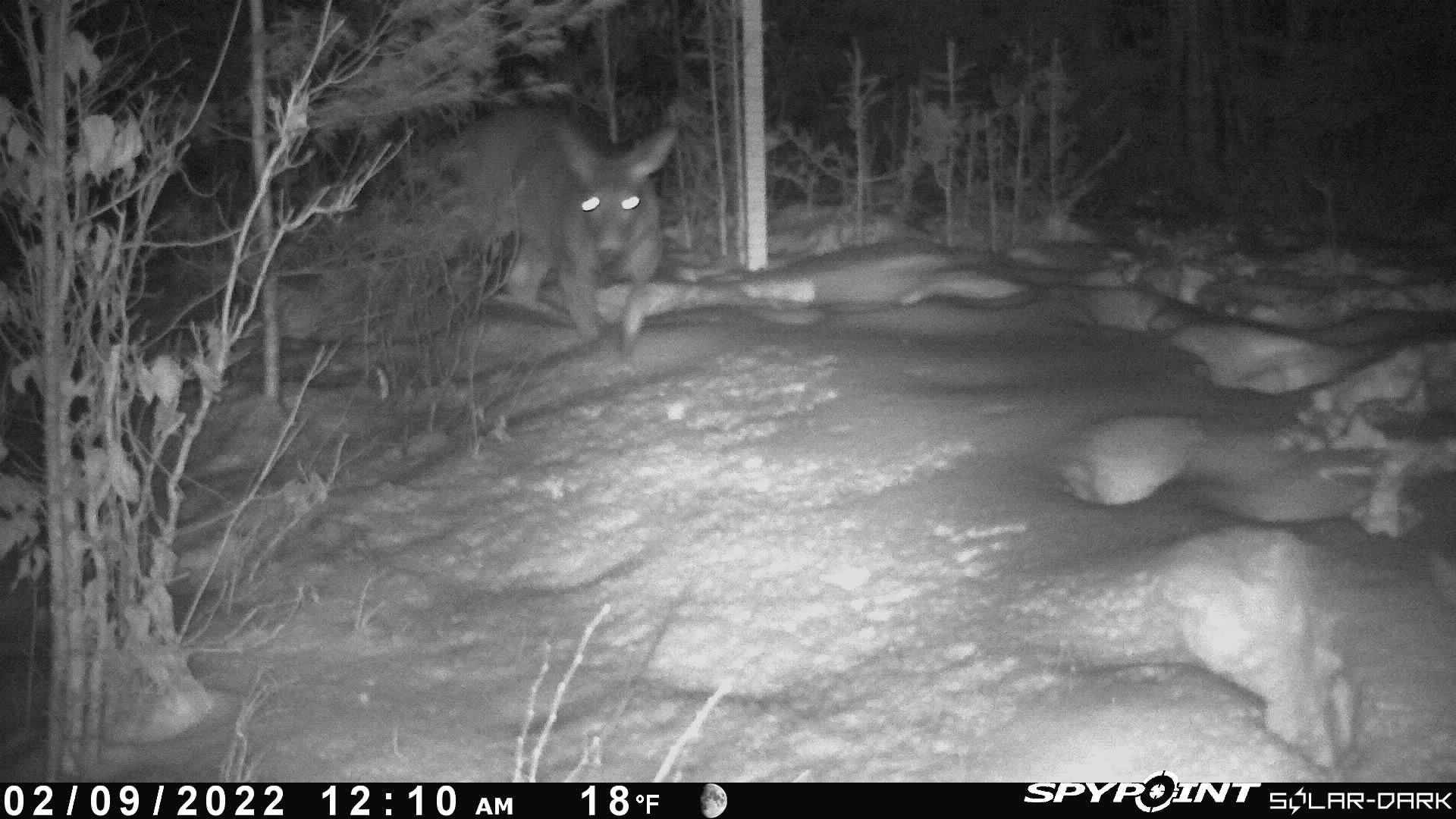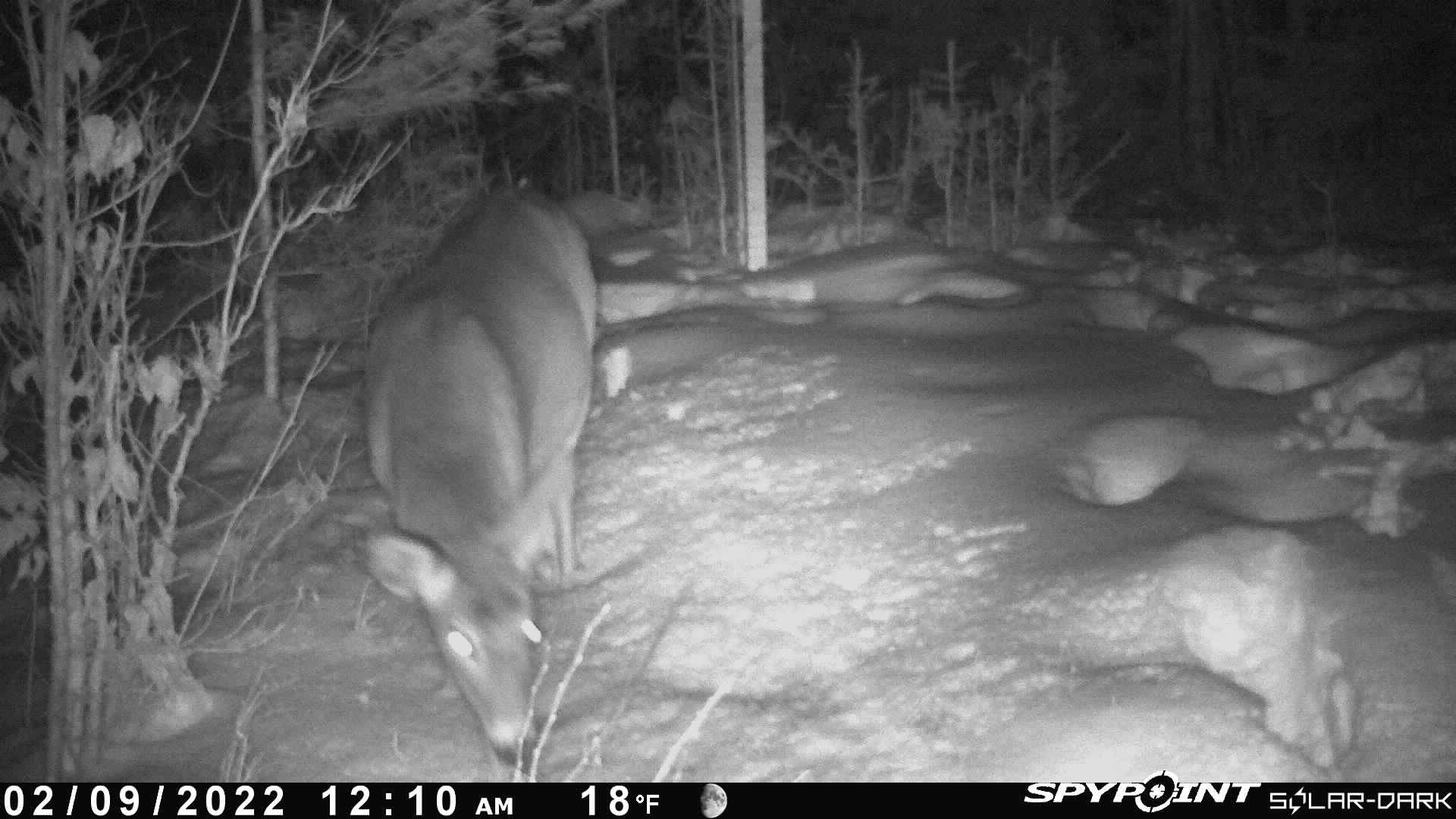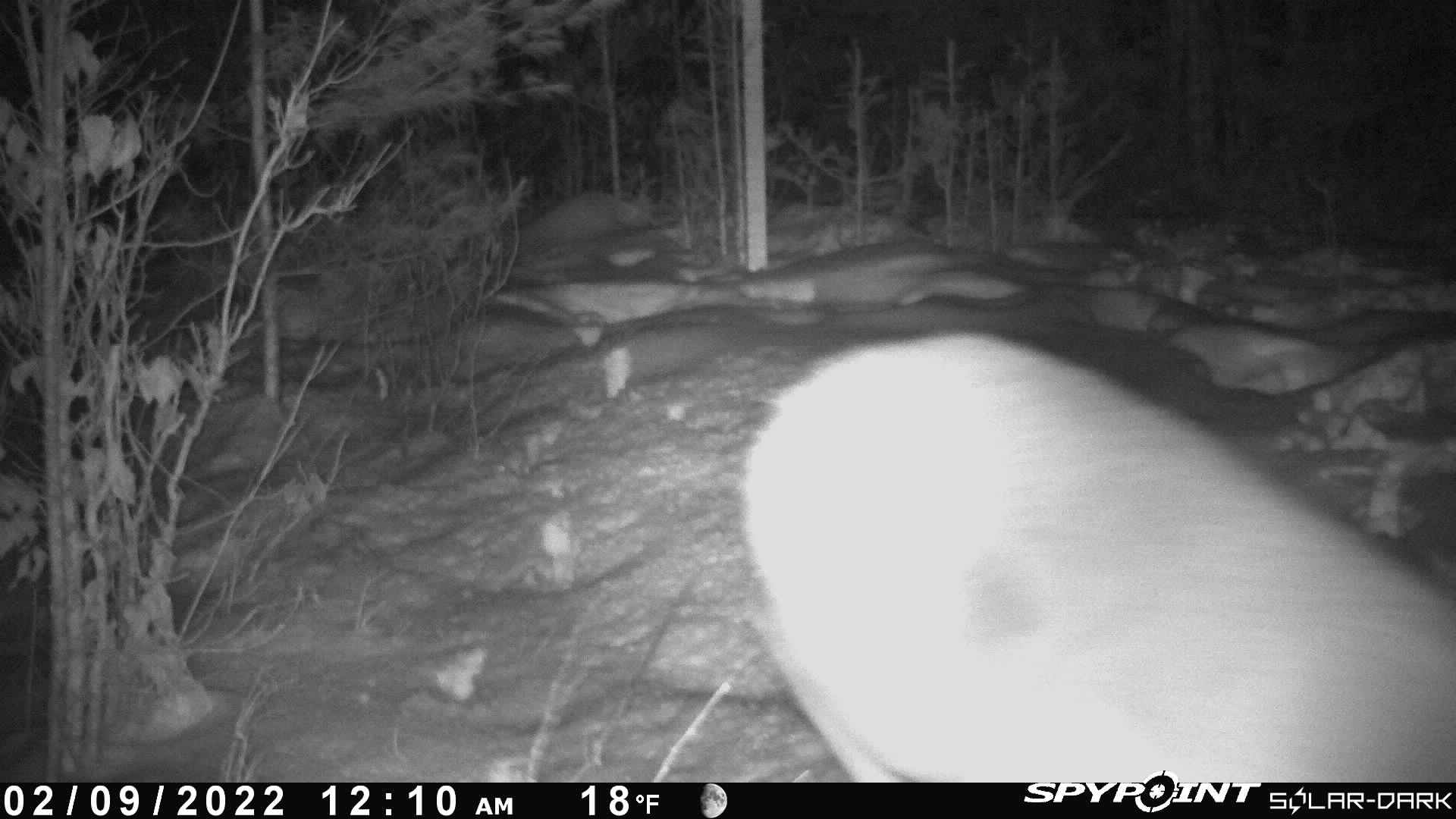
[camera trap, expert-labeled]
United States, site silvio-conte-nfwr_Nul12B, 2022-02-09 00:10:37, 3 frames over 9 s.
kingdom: Animalia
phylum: Chordata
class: Mammalia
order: Artiodactyla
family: Cervidae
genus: Odocoileus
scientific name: Odocoileus virginianus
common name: white-tailed deer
White-tailed deer (Odocoileus virginianus).